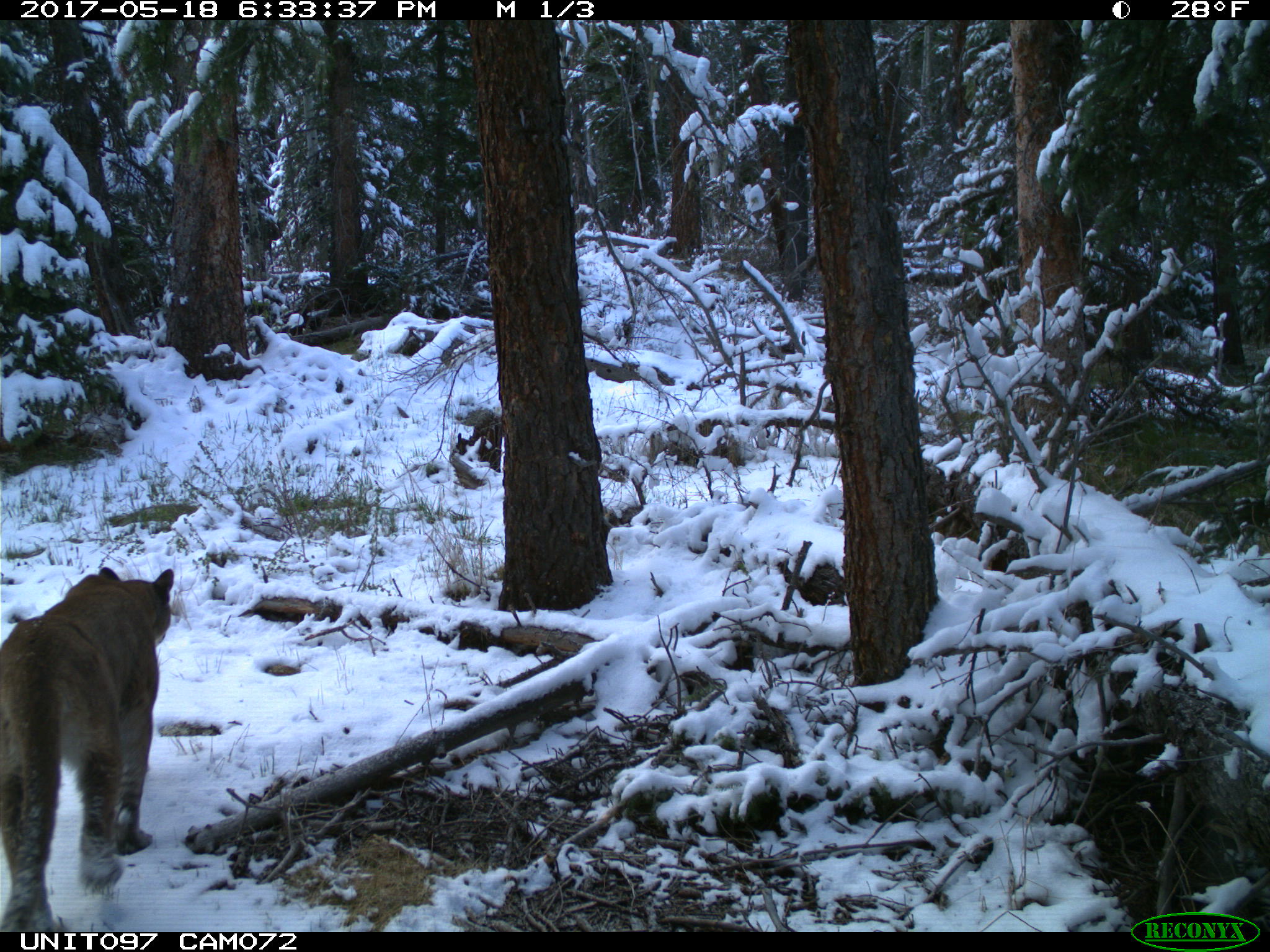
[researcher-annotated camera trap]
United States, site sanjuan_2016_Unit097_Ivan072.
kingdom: Animalia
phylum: Chordata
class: Mammalia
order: Carnivora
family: Felidae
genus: Puma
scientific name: Puma concolor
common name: mountain lion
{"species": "Puma concolor (mountain lion)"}